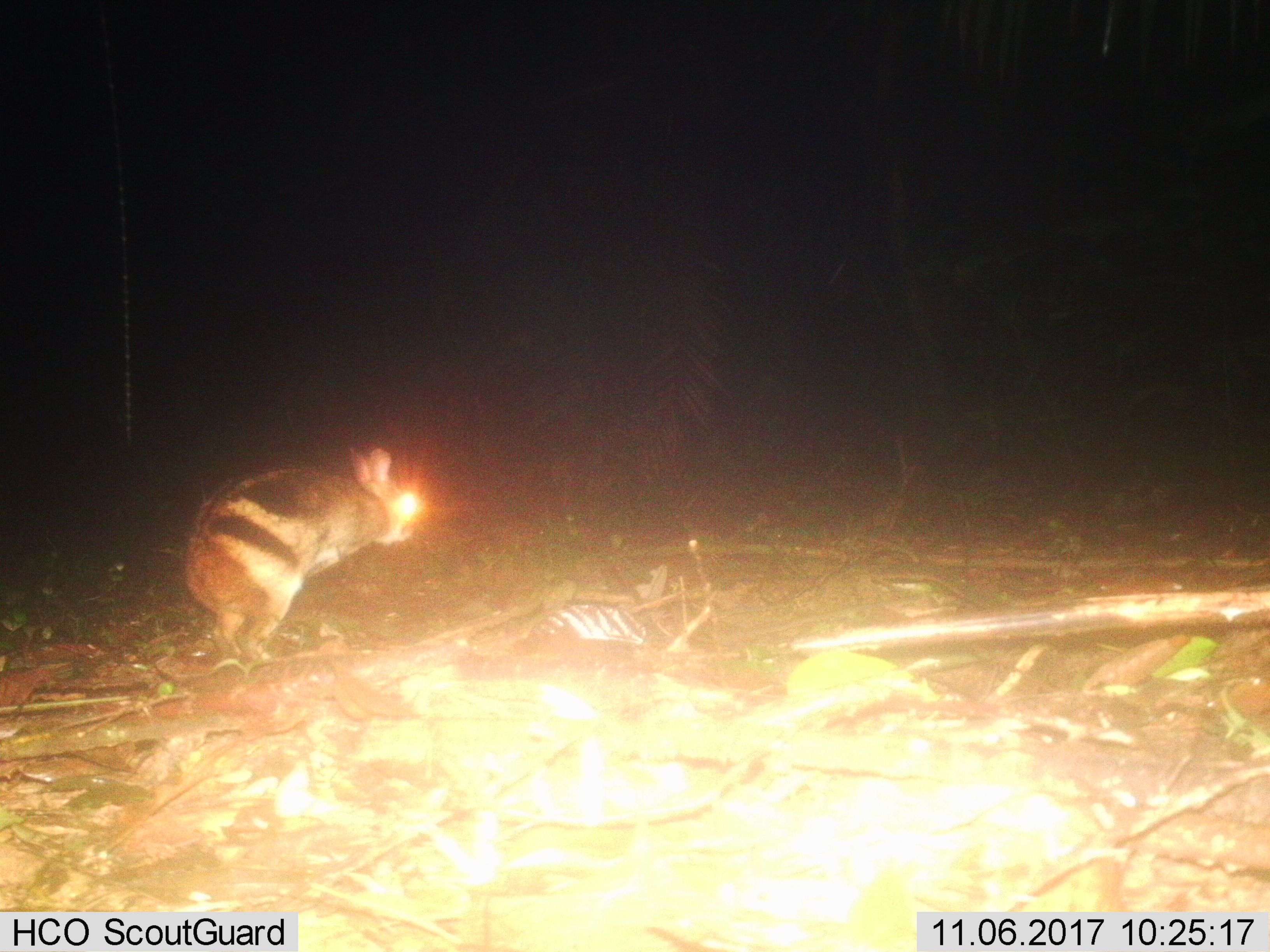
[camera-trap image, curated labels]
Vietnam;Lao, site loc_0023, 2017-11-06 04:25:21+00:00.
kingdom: Animalia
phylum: Chordata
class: Mammalia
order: Lagomorpha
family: Leporidae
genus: Nesolagus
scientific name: Nesolagus timminsi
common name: annamite striped rabbit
Annamite striped rabbit (Nesolagus timminsi). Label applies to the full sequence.